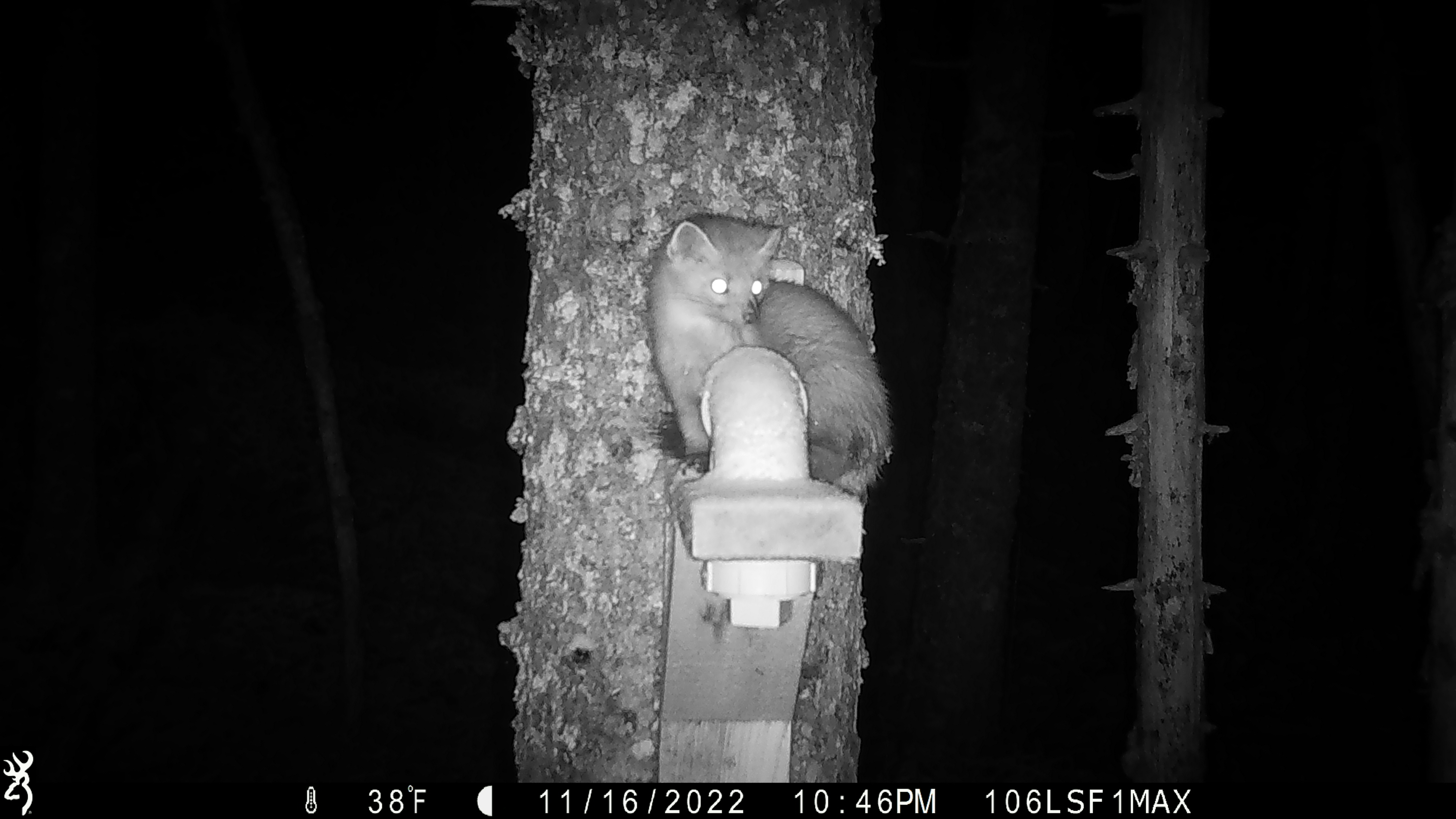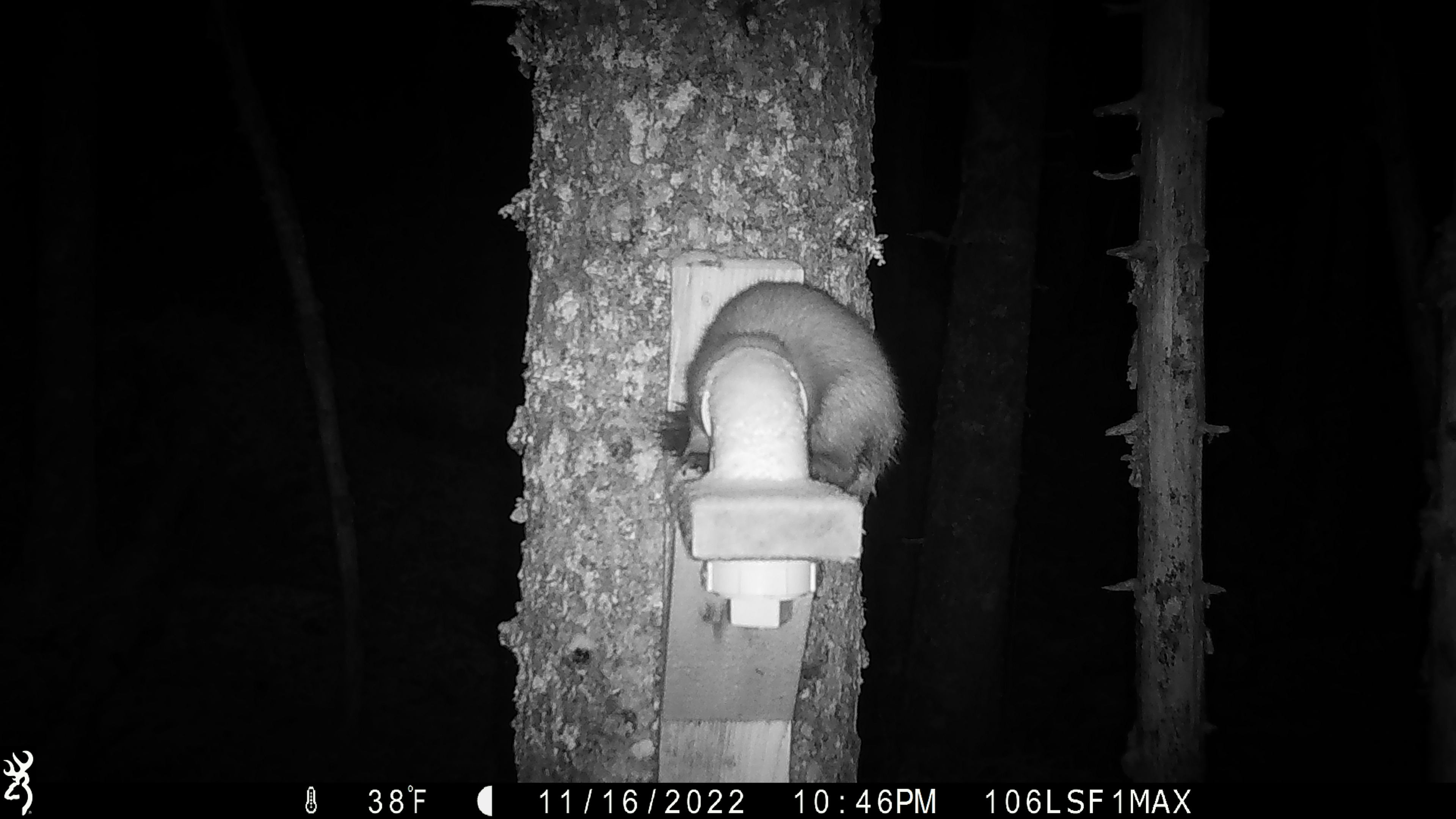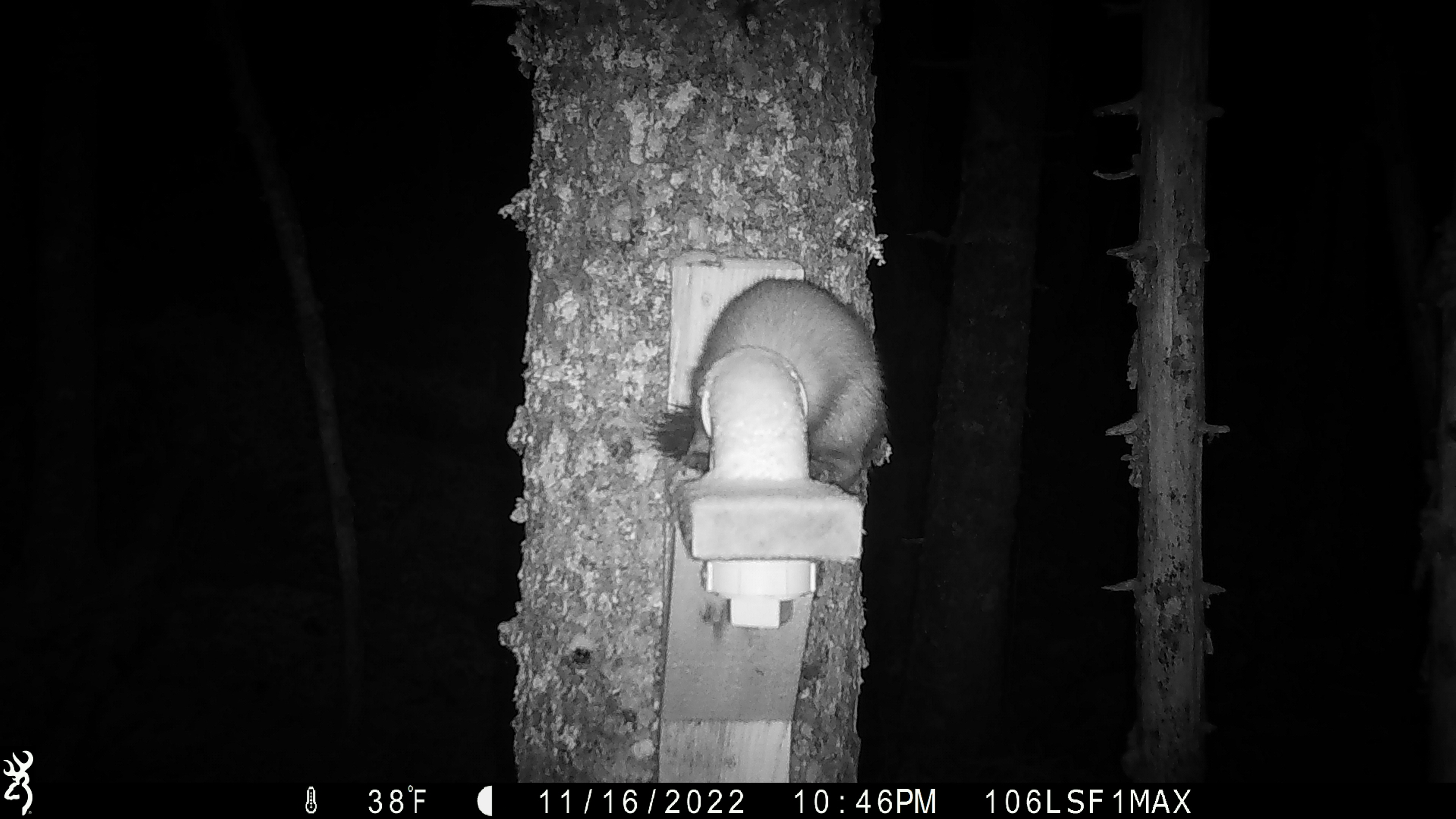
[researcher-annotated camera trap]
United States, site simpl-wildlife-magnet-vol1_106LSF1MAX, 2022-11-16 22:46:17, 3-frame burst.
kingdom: Animalia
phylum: Chordata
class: Mammalia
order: Carnivora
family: Mustelidae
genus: Martes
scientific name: Martes americana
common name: american marten